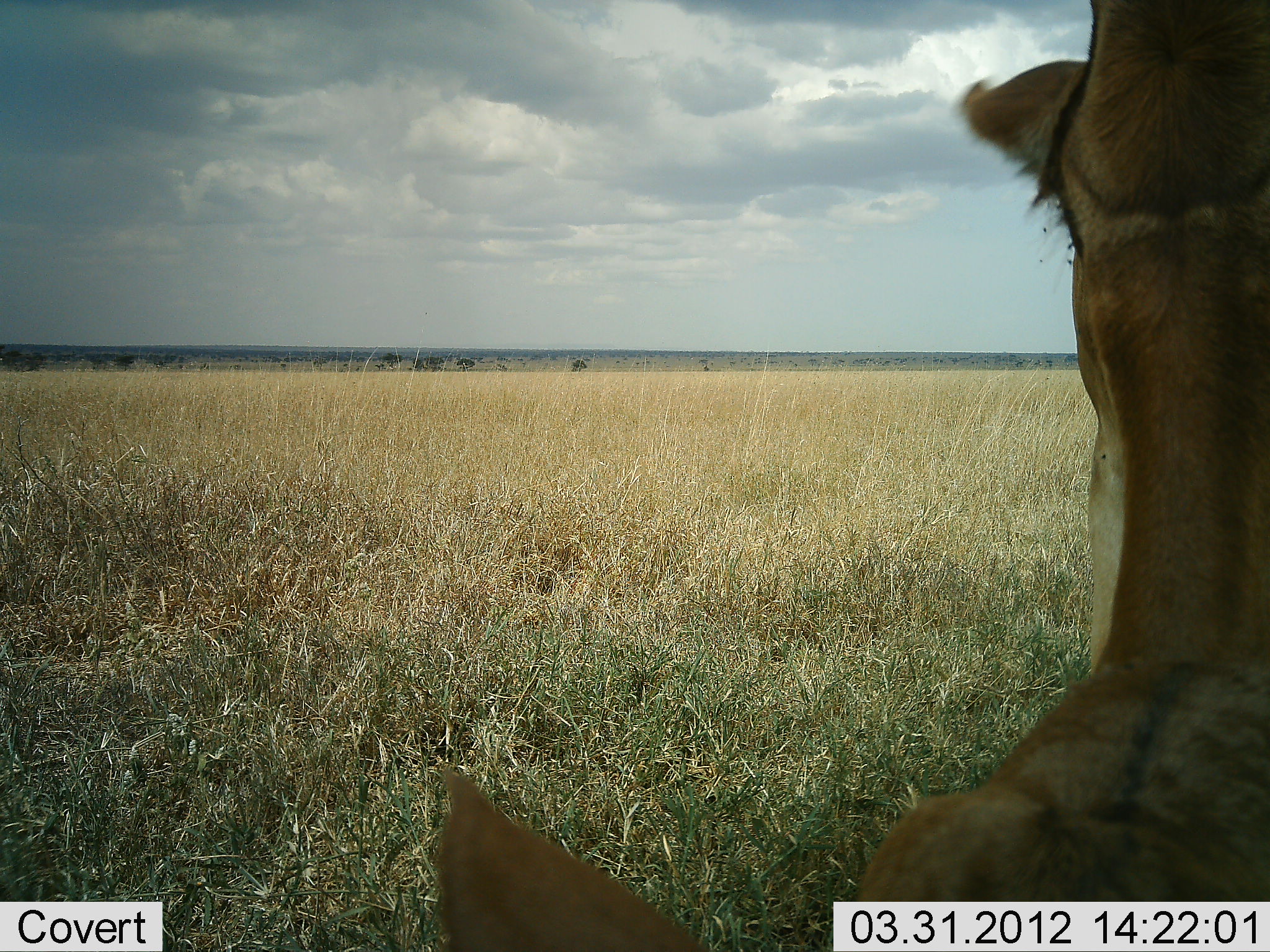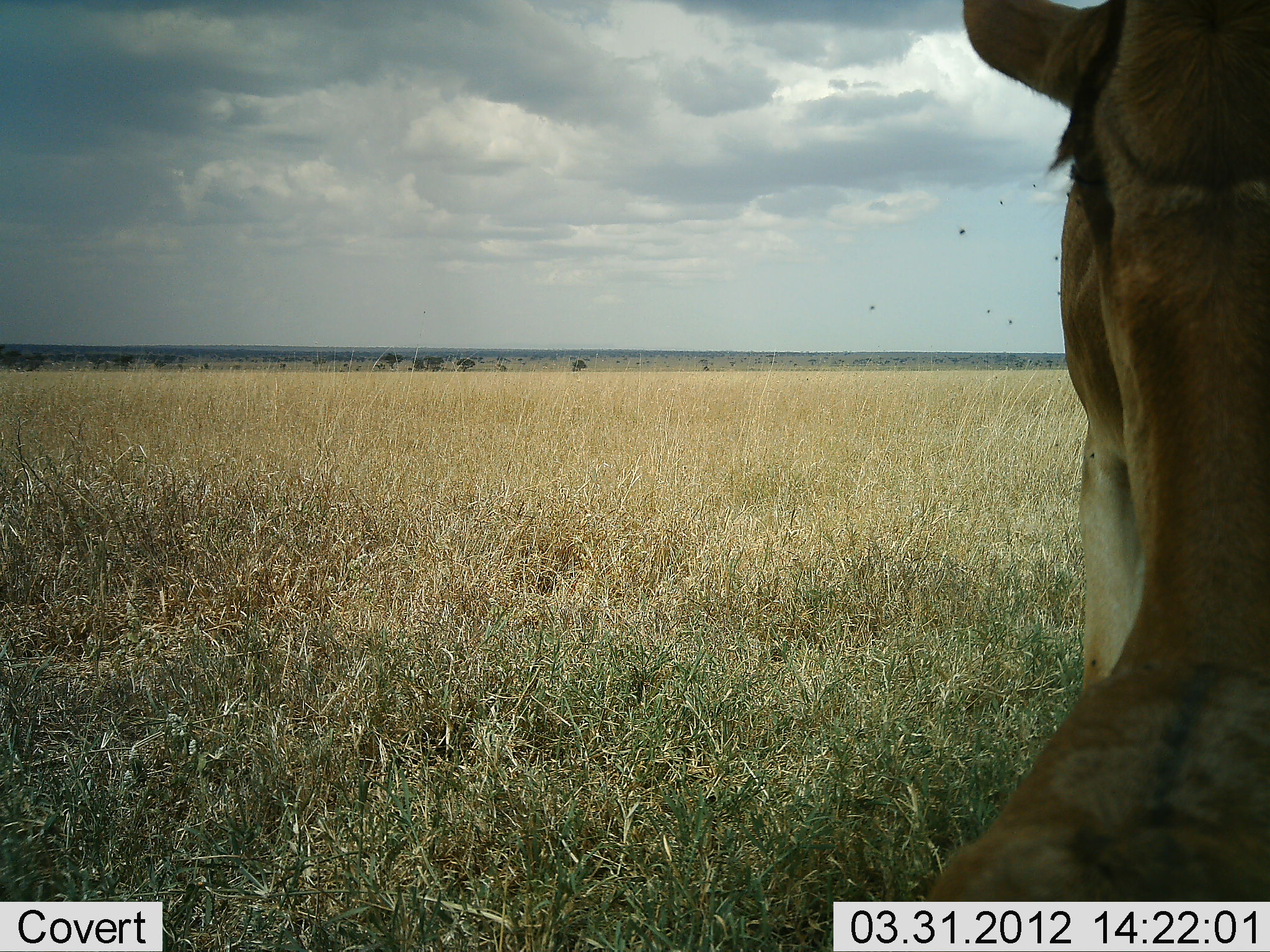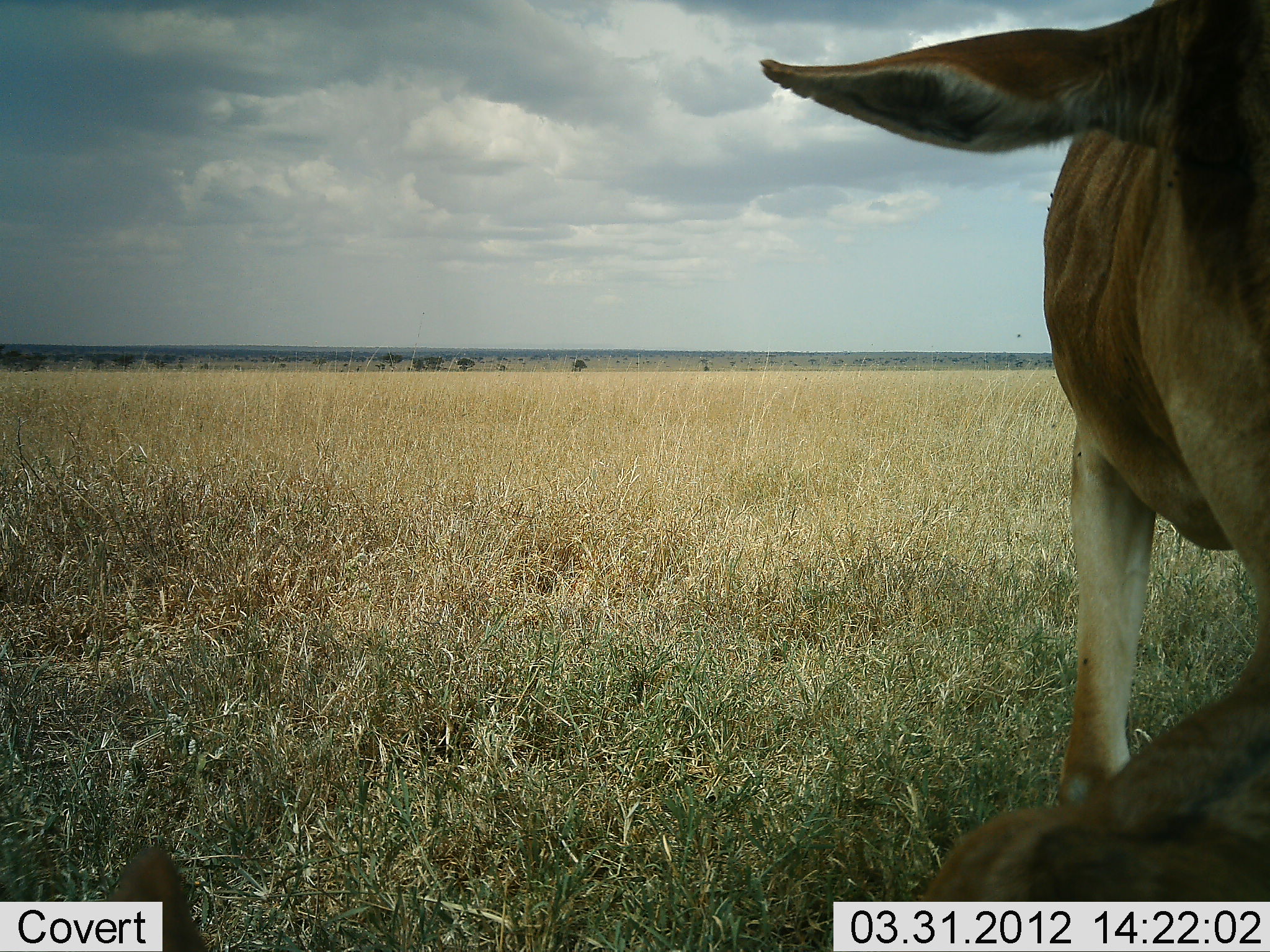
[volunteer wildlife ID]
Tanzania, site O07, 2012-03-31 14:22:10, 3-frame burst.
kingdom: Animalia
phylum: Chordata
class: Mammalia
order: Artiodactyla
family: Bovidae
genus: Alcelaphus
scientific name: Alcelaphus buselaphus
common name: hartebeest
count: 2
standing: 62%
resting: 23%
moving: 0%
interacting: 23%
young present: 8%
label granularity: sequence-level